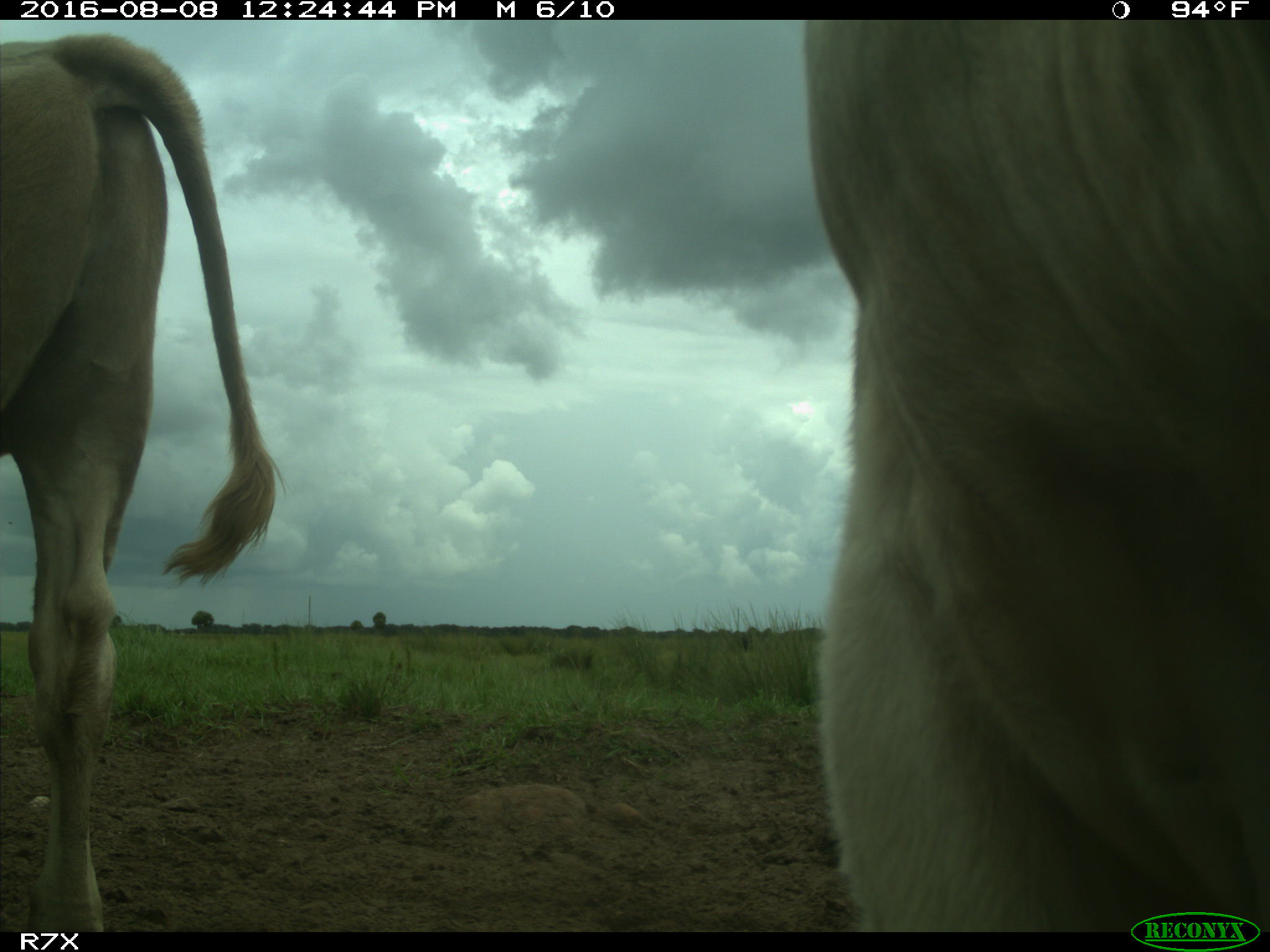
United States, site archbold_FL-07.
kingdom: Animalia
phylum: Chordata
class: Mammalia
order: Artiodactyla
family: Bovidae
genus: Bos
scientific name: Bos taurus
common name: domestic cow